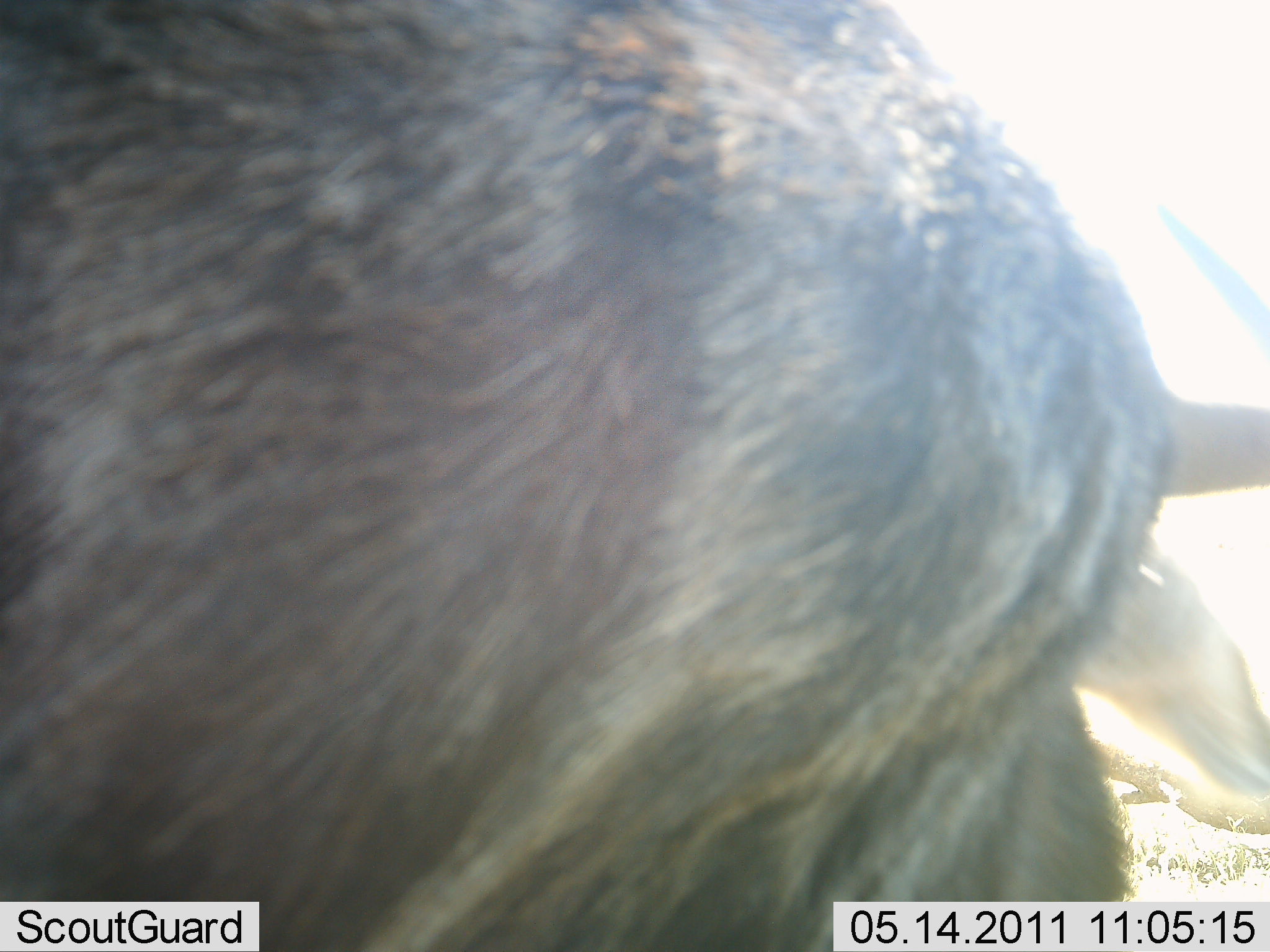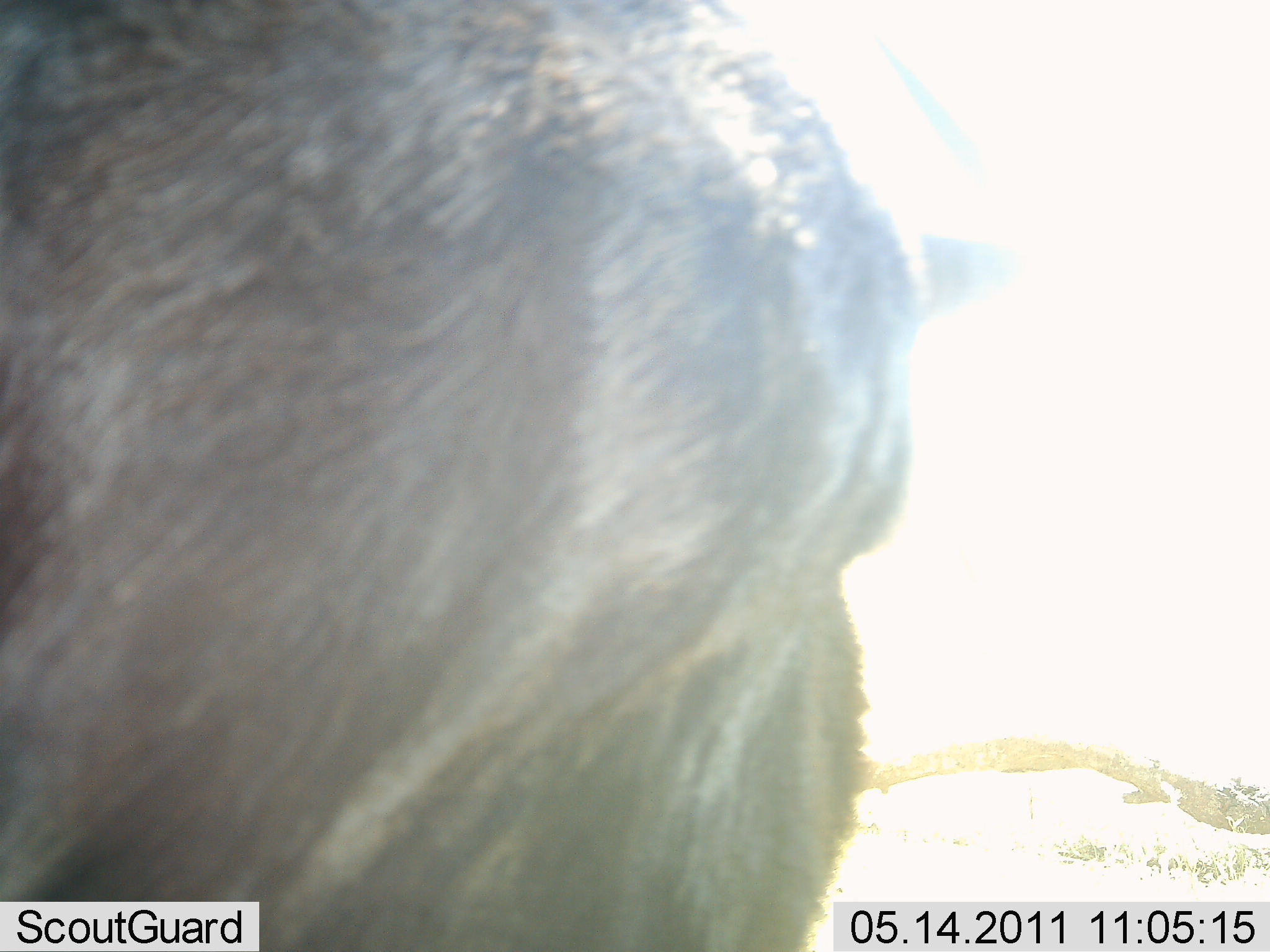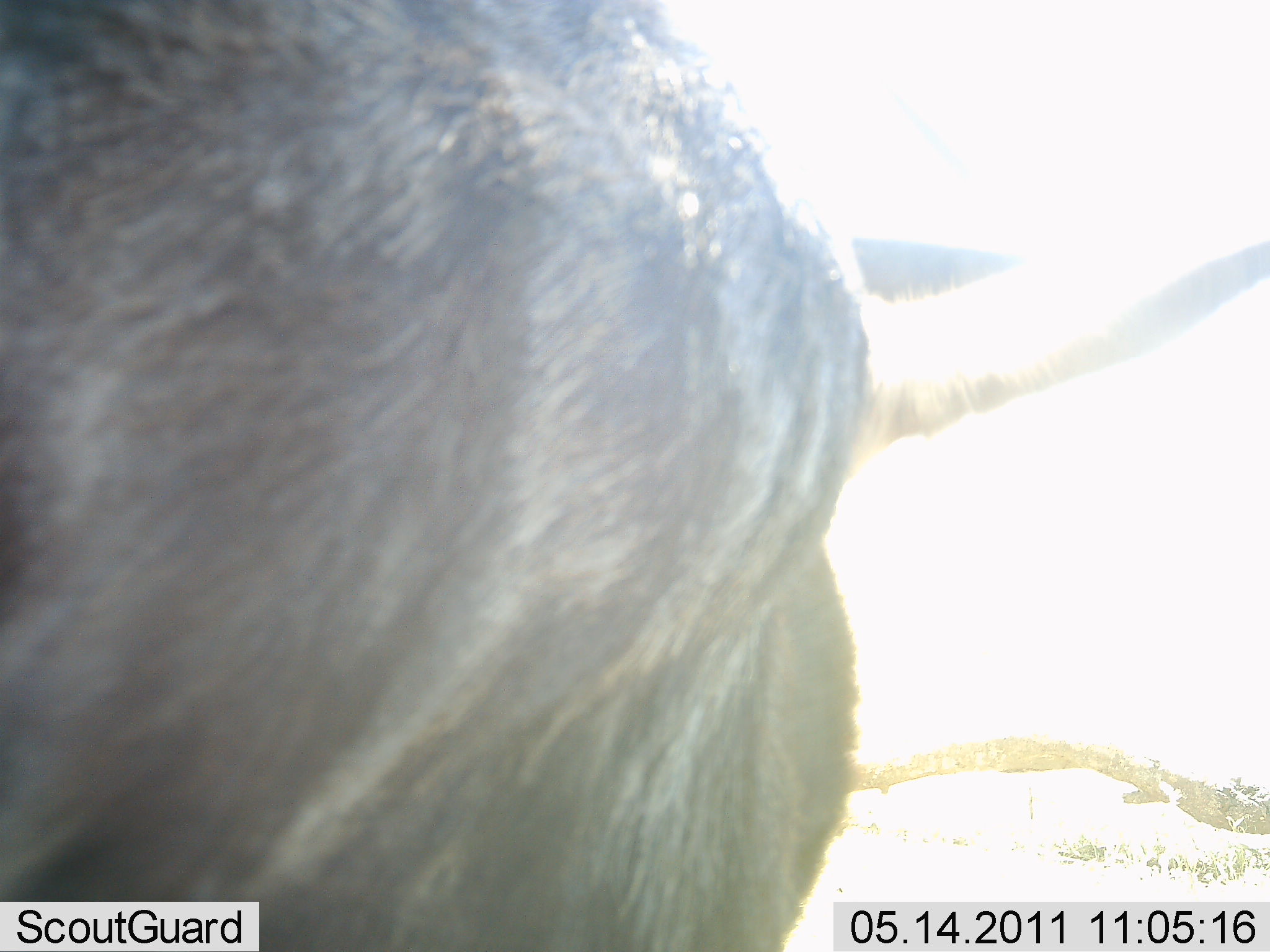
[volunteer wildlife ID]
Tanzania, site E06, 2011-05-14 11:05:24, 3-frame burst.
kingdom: Animalia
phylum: Chordata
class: Mammalia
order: Artiodactyla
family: Bovidae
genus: Connochaetes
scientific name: Connochaetes taurinus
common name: blue wildebeest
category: wildebeest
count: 1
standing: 80%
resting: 0%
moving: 20%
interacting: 0%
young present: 0%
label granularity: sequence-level